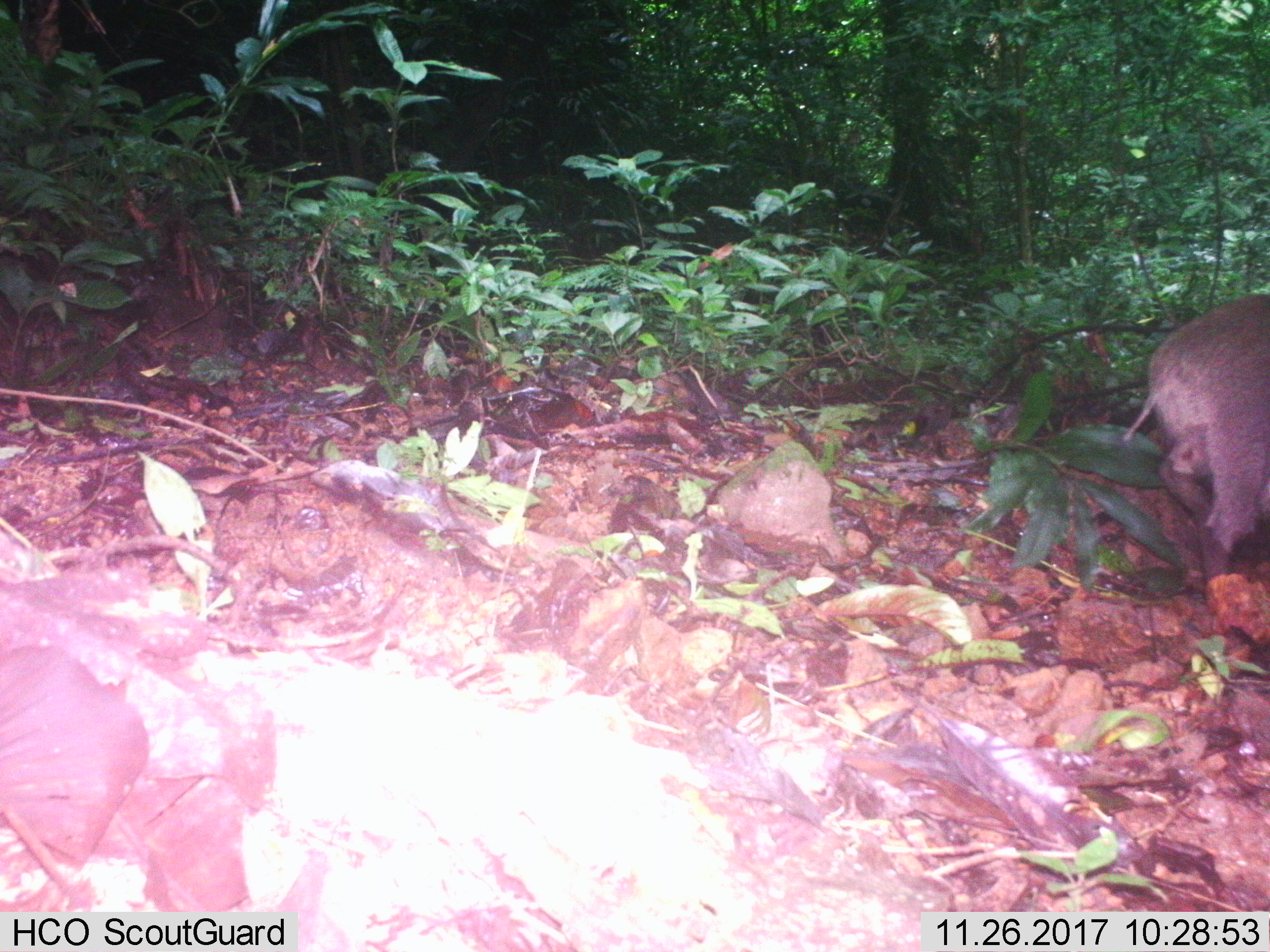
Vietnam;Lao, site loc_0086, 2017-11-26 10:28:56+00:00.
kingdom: Animalia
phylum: Chordata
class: Mammalia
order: Artiodactyla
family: Suidae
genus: Sus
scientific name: Sus scrofa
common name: eurasian wild pig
Eurasian wild pig (Sus scrofa). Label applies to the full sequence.